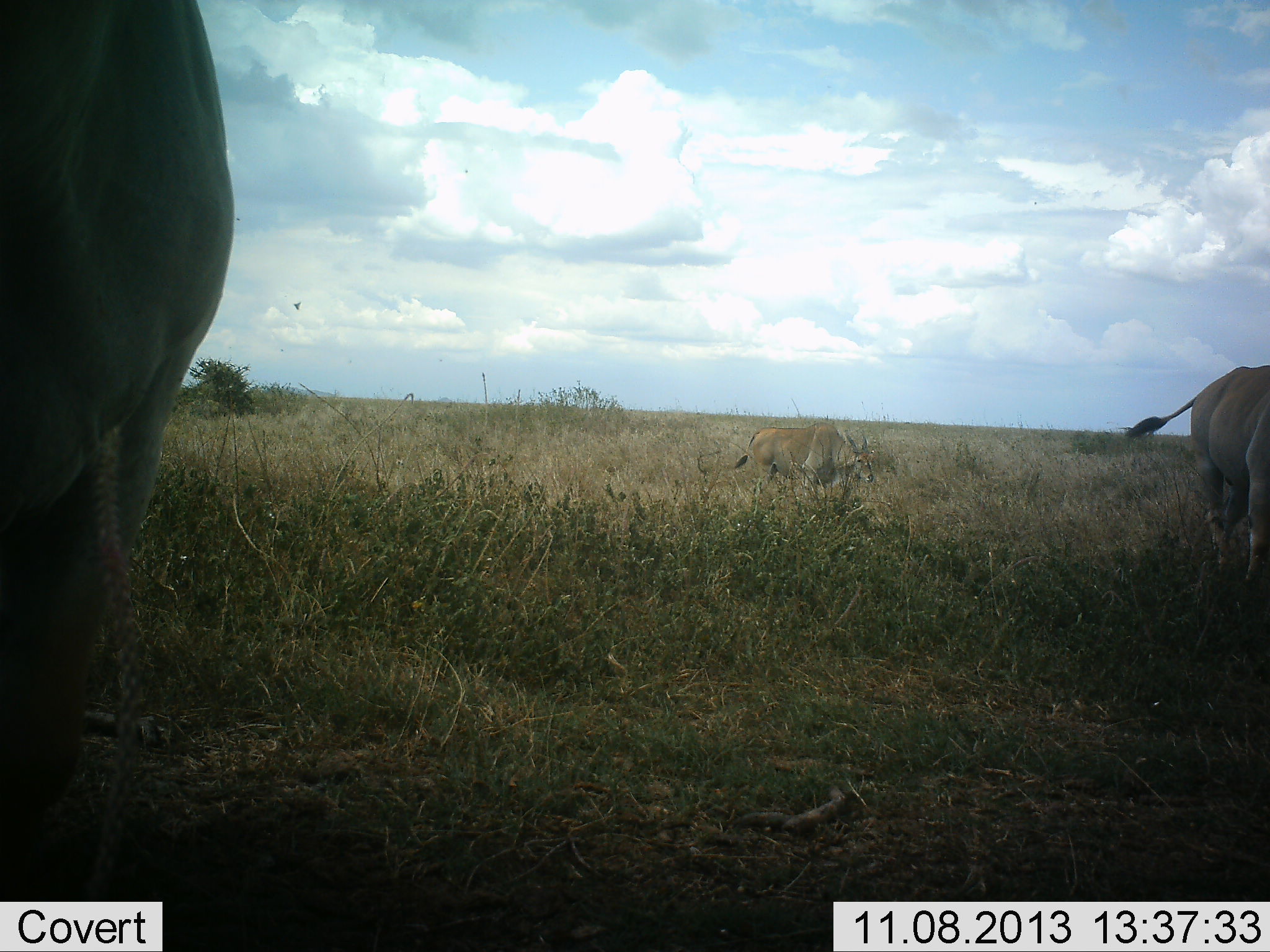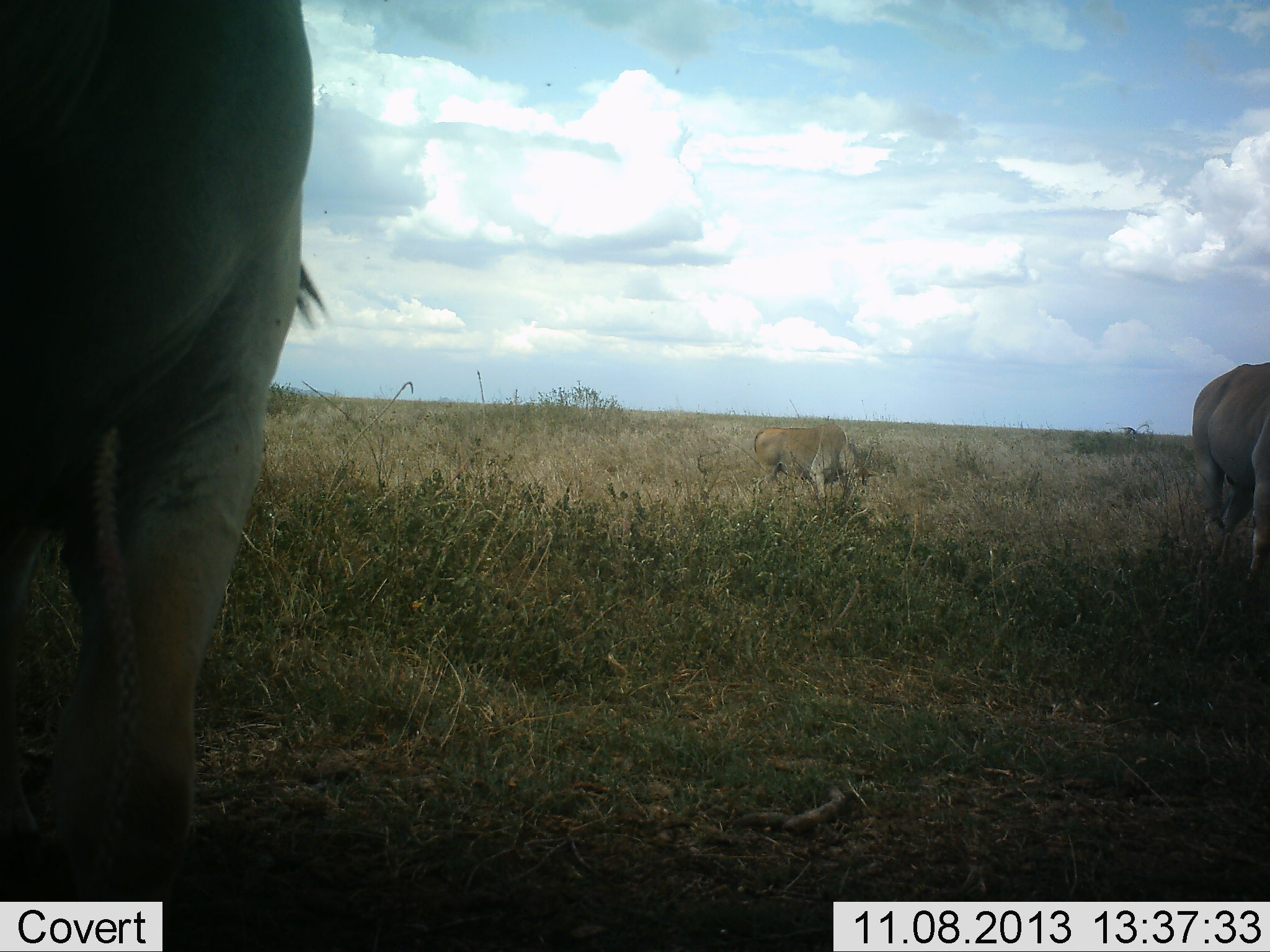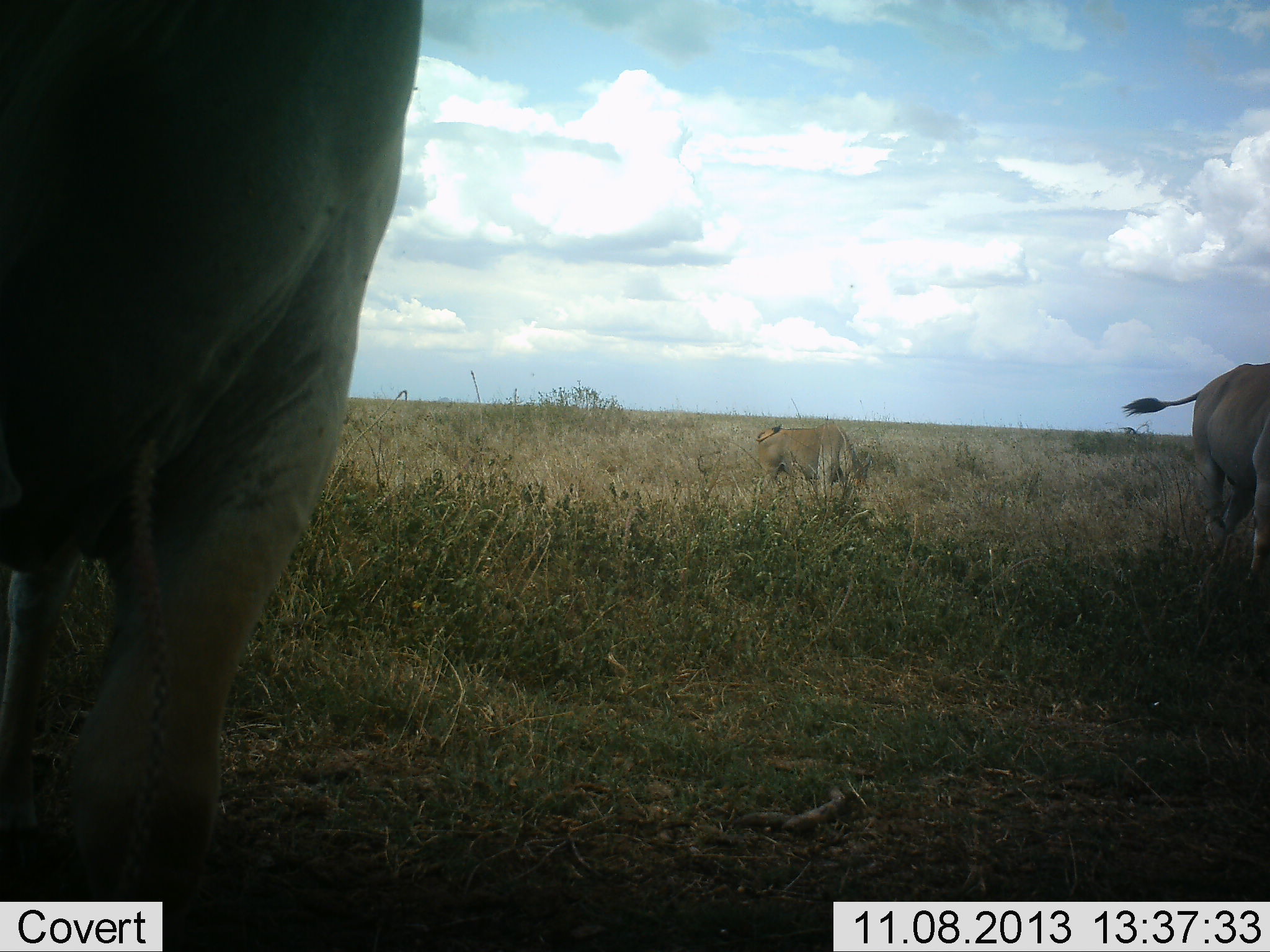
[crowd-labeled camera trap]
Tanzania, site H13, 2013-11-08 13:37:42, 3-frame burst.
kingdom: Animalia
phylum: Chordata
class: Mammalia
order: Artiodactyla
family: Bovidae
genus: Tragelaphus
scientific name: Tragelaphus oryx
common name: eland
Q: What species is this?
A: Eland (Tragelaphus oryx).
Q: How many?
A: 3.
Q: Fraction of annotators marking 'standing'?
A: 70%.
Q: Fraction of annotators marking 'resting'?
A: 0%.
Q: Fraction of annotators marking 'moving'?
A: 20%.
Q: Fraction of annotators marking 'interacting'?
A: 0%.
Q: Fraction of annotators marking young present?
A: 5%.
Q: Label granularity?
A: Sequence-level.